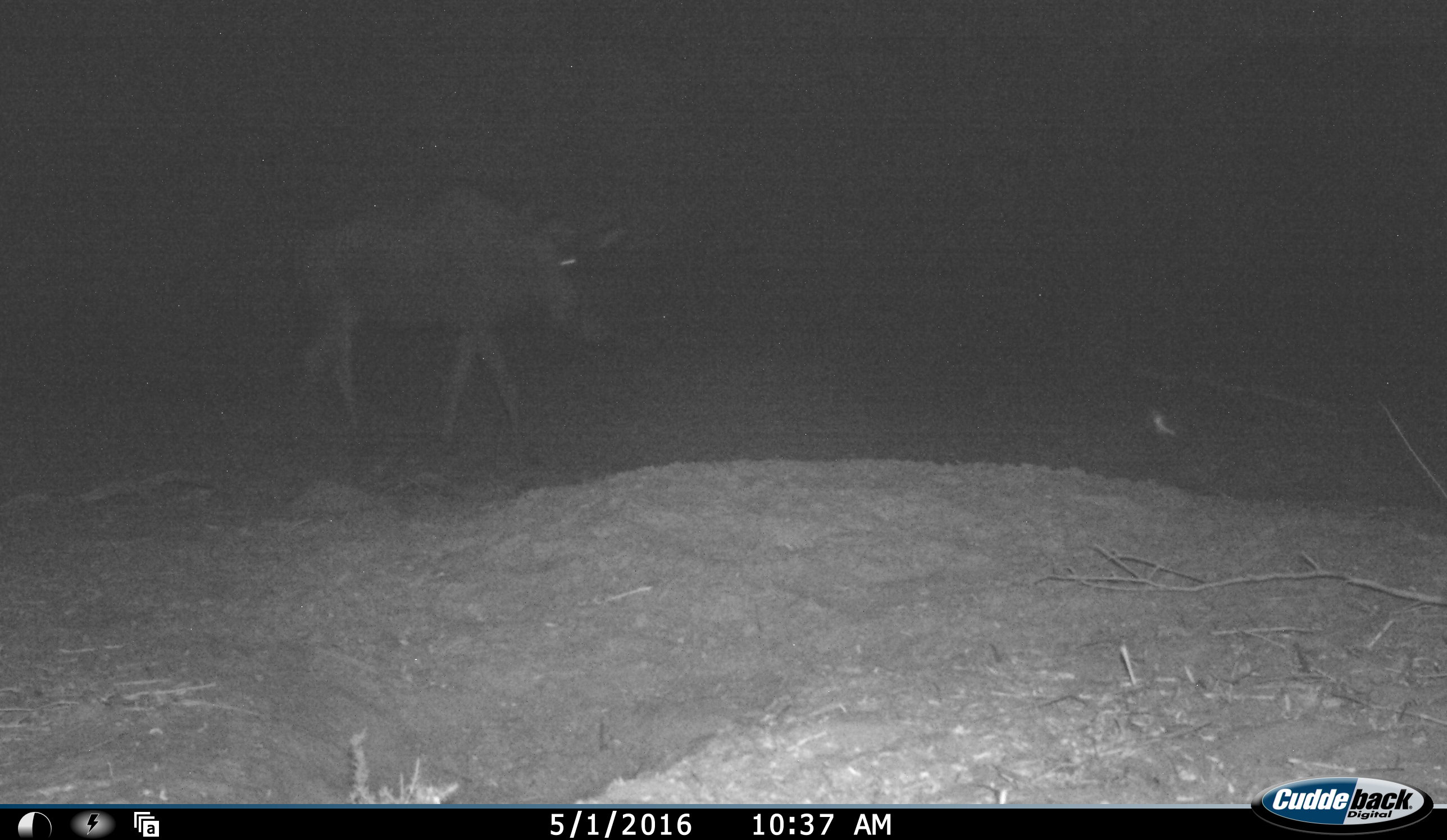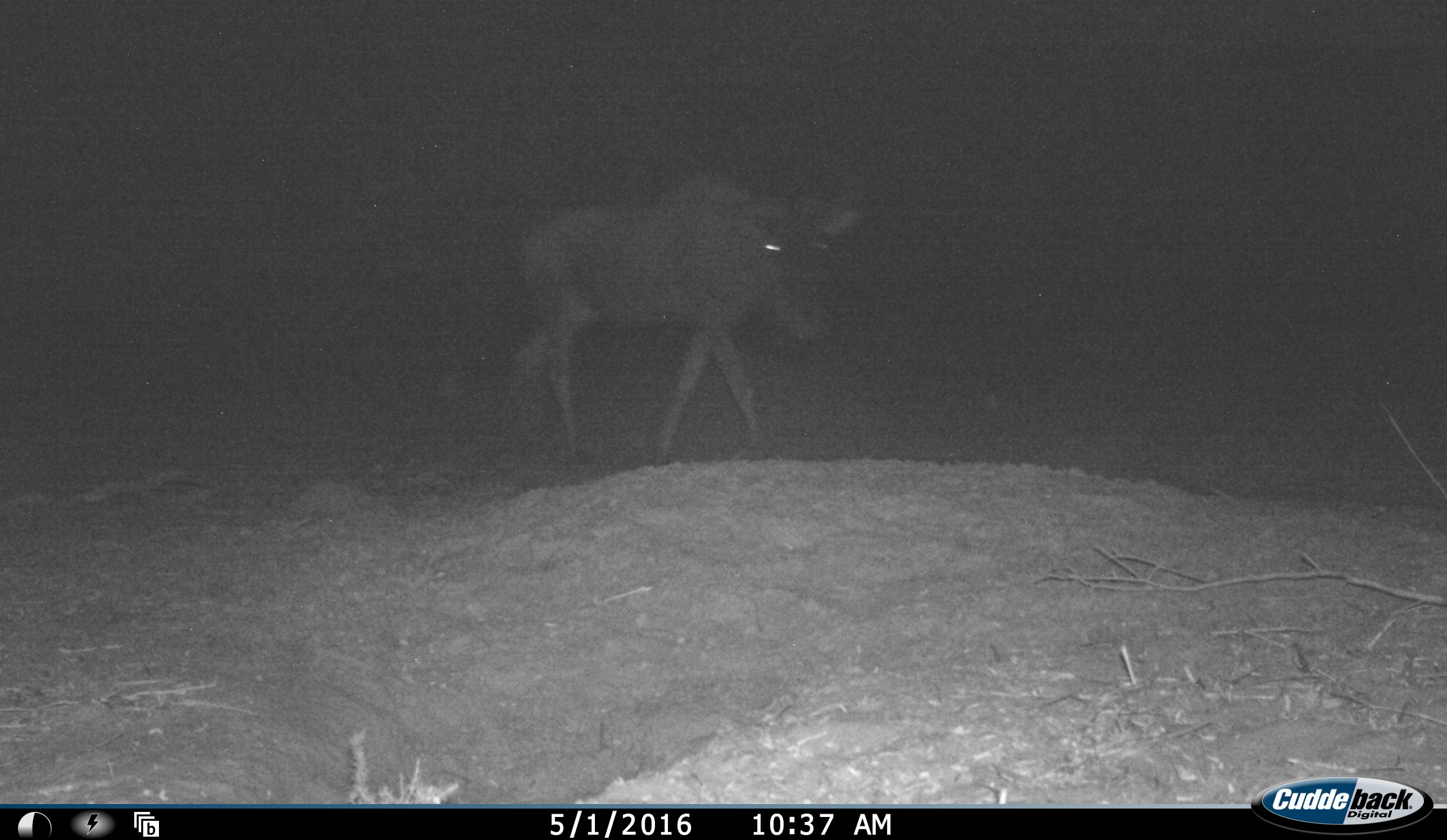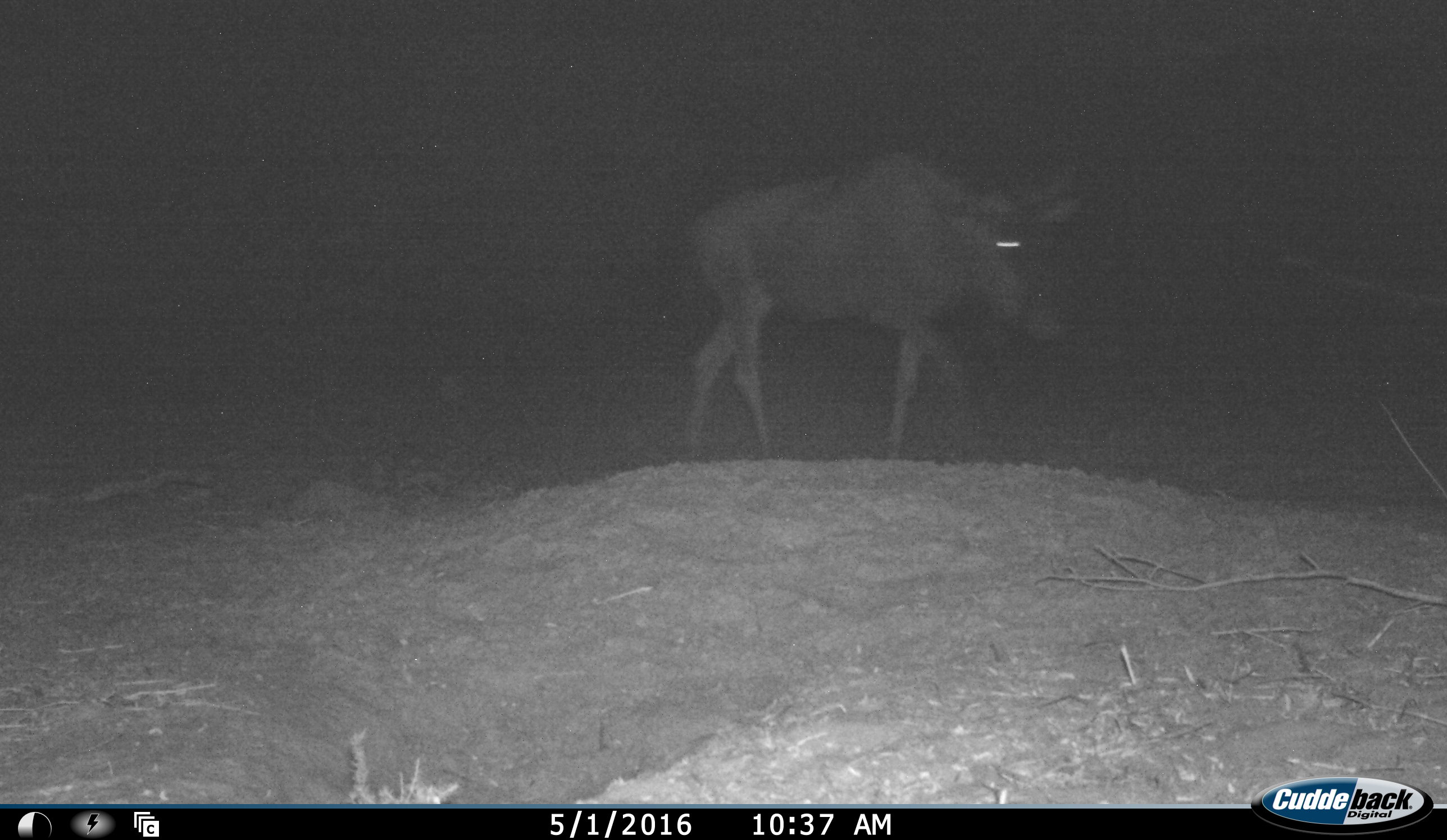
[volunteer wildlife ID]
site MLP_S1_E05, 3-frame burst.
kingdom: Animalia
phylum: Chordata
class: Mammalia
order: Artiodactyla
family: Bovidae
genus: Connochaetes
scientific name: Connochaetes taurinus taurinus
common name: blue wildebeest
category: wildebeestblue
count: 1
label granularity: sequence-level